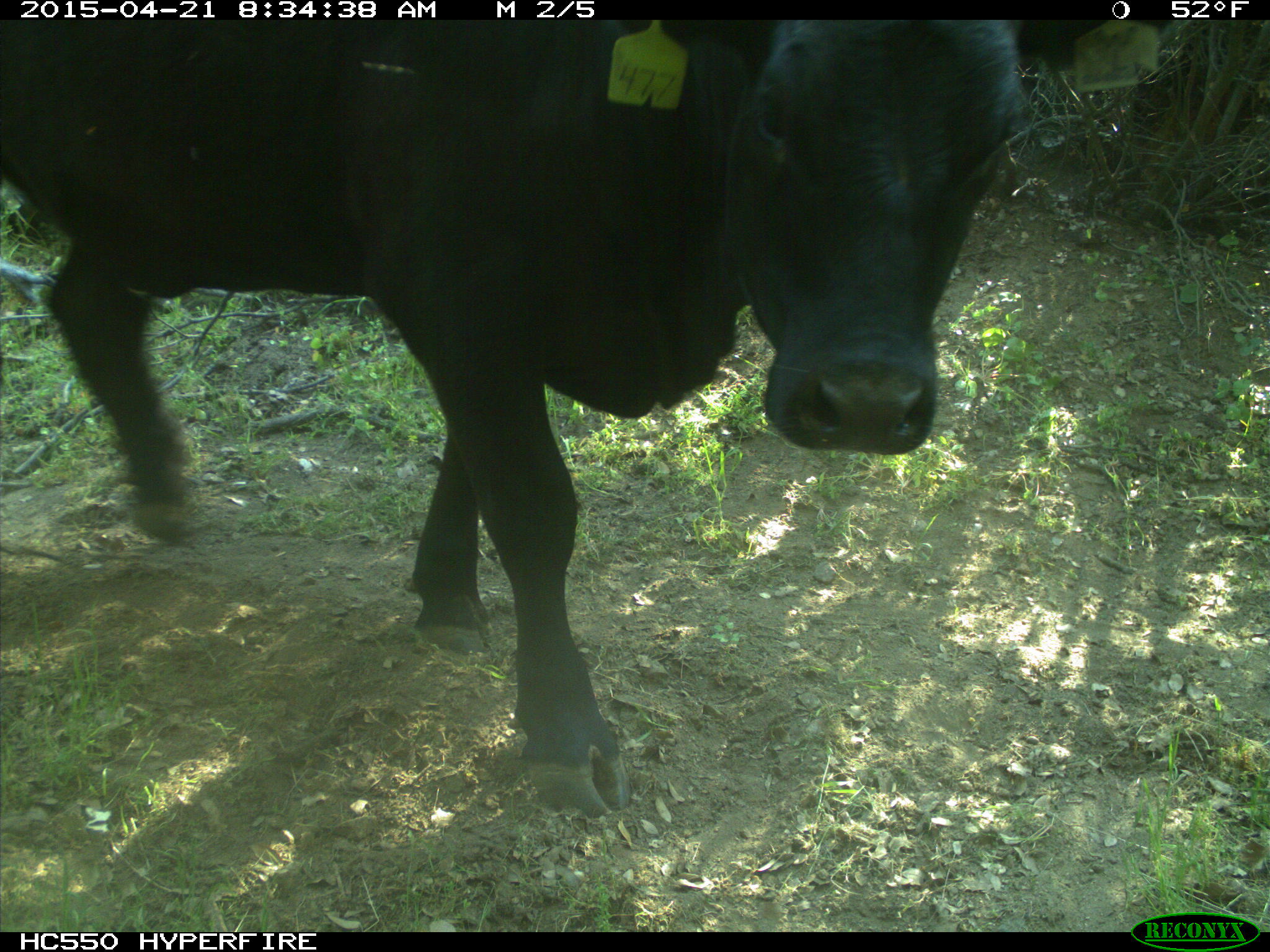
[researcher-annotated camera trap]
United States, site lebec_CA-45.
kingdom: Animalia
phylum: Chordata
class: Mammalia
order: Artiodactyla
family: Bovidae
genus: Bos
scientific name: Bos taurus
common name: domestic cow